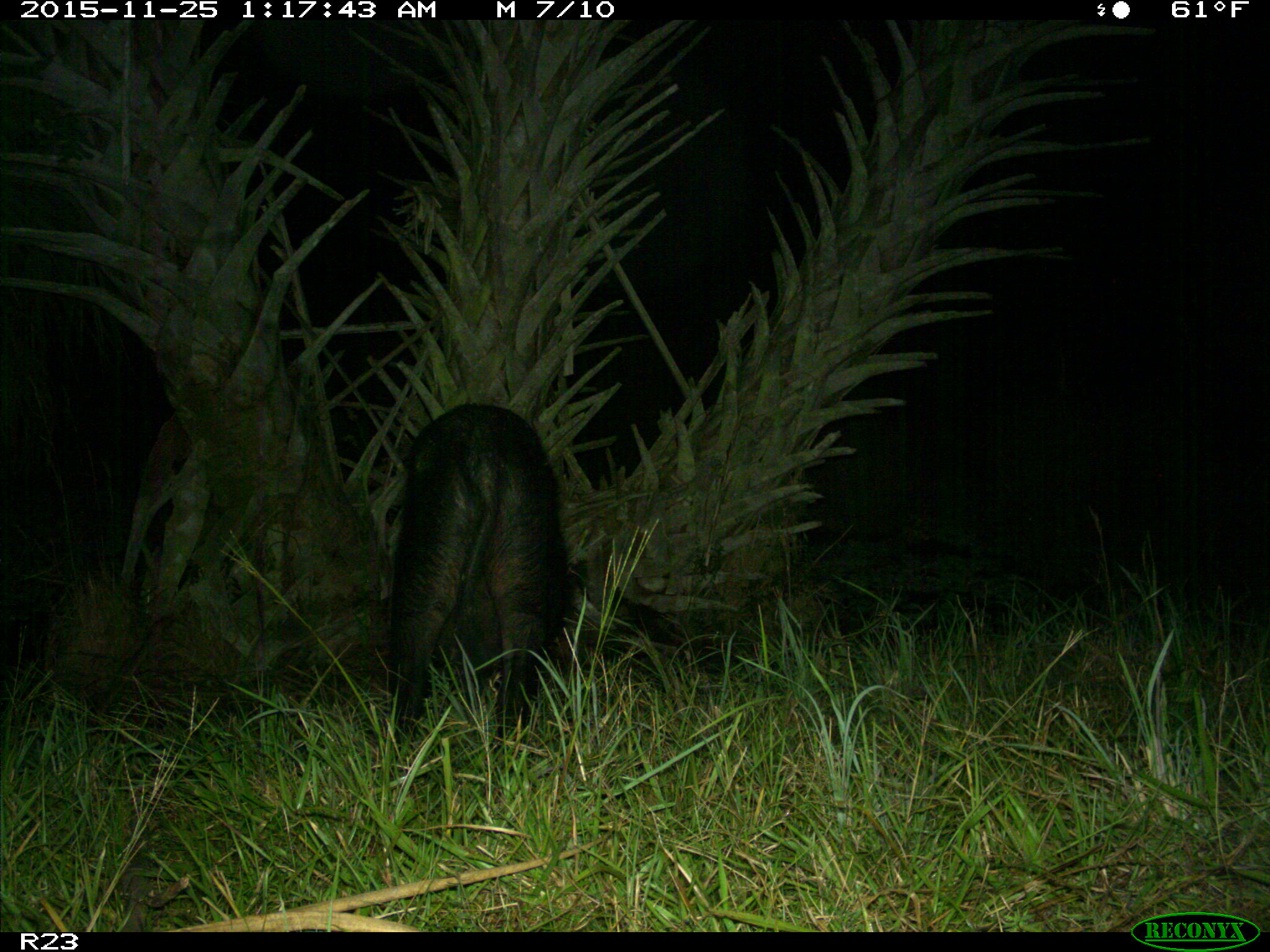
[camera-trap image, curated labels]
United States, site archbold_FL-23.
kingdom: Animalia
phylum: Chordata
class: Mammalia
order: Artiodactyla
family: Suidae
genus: Sus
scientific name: Sus scrofa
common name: wild boar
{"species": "Sus scrofa (wild boar)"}